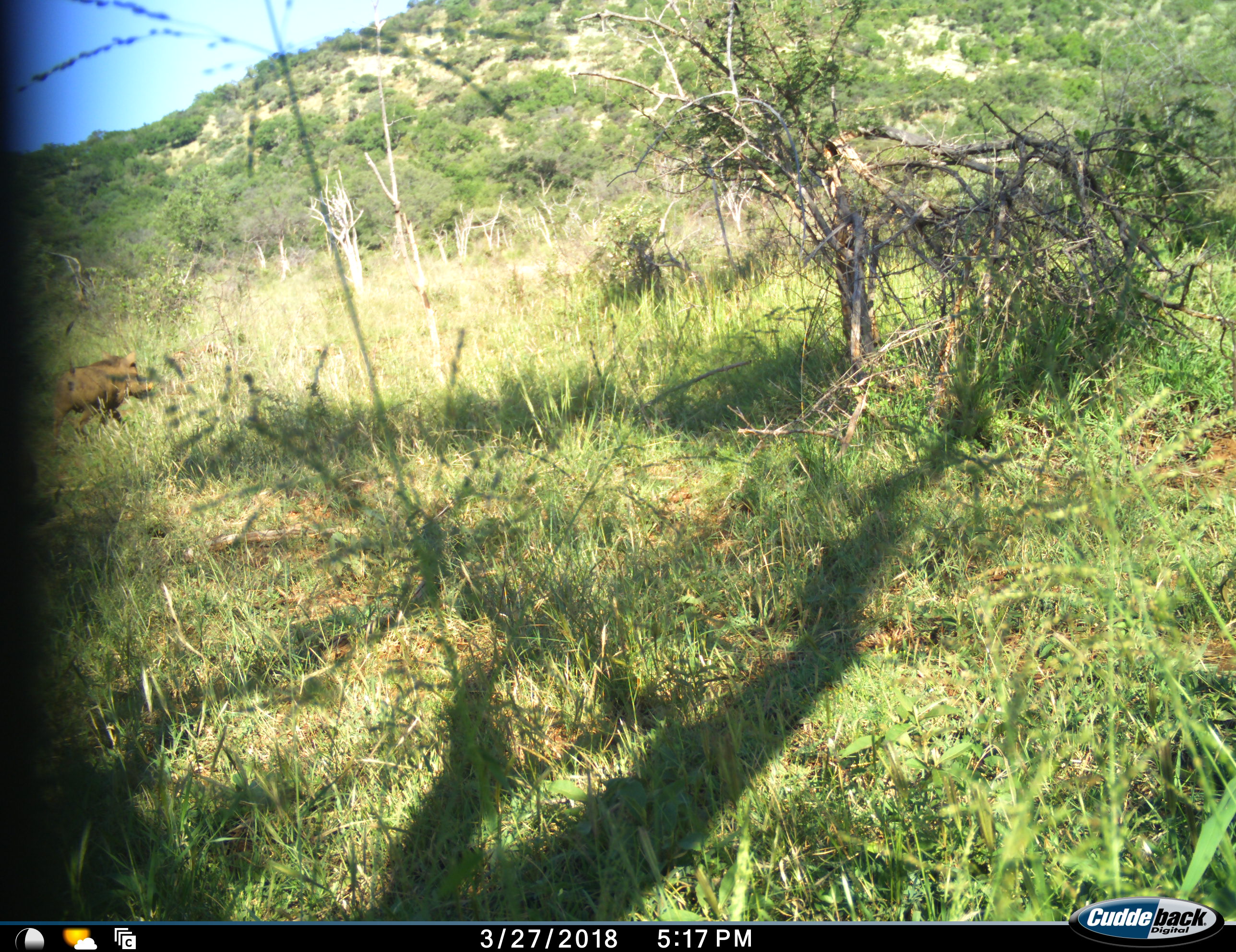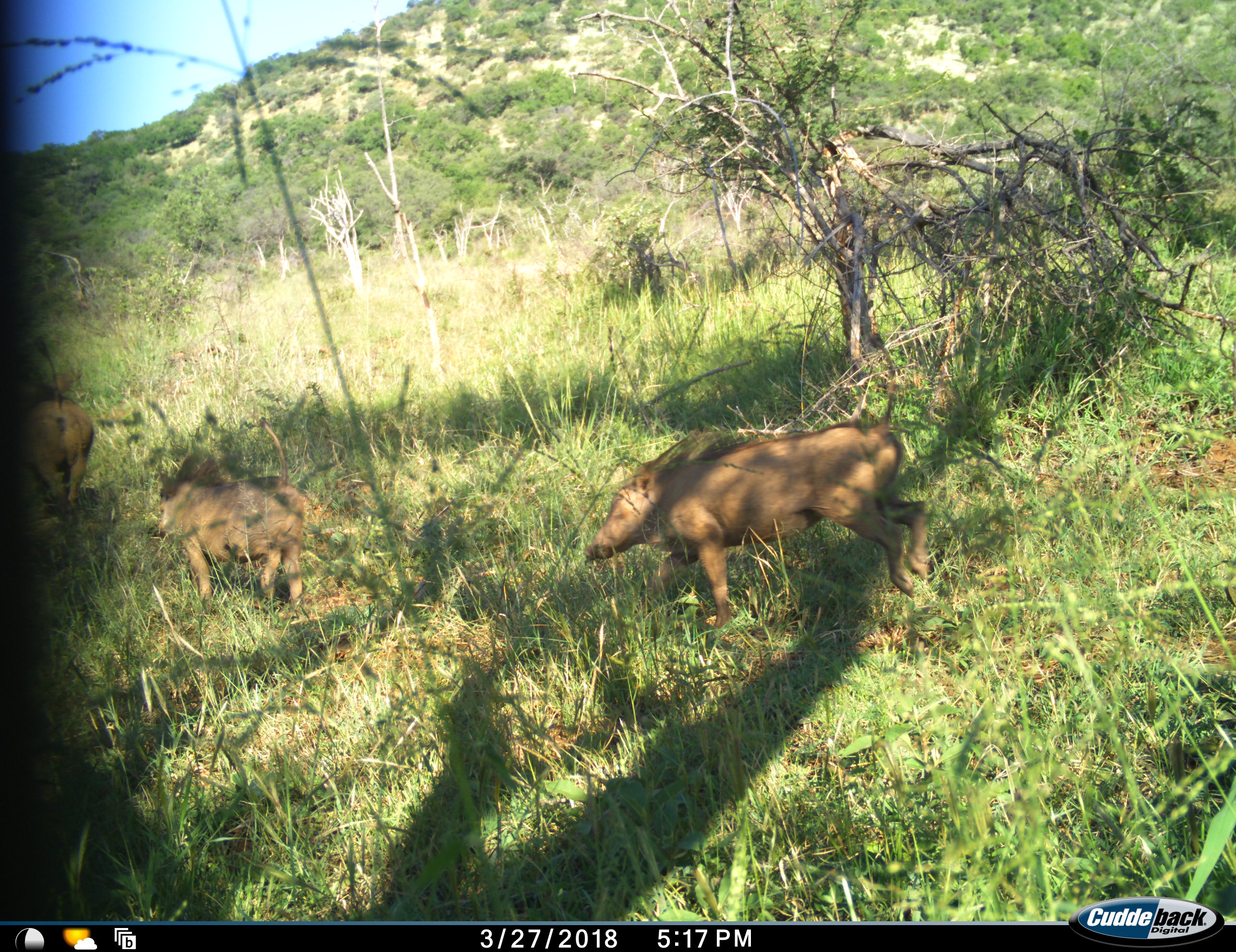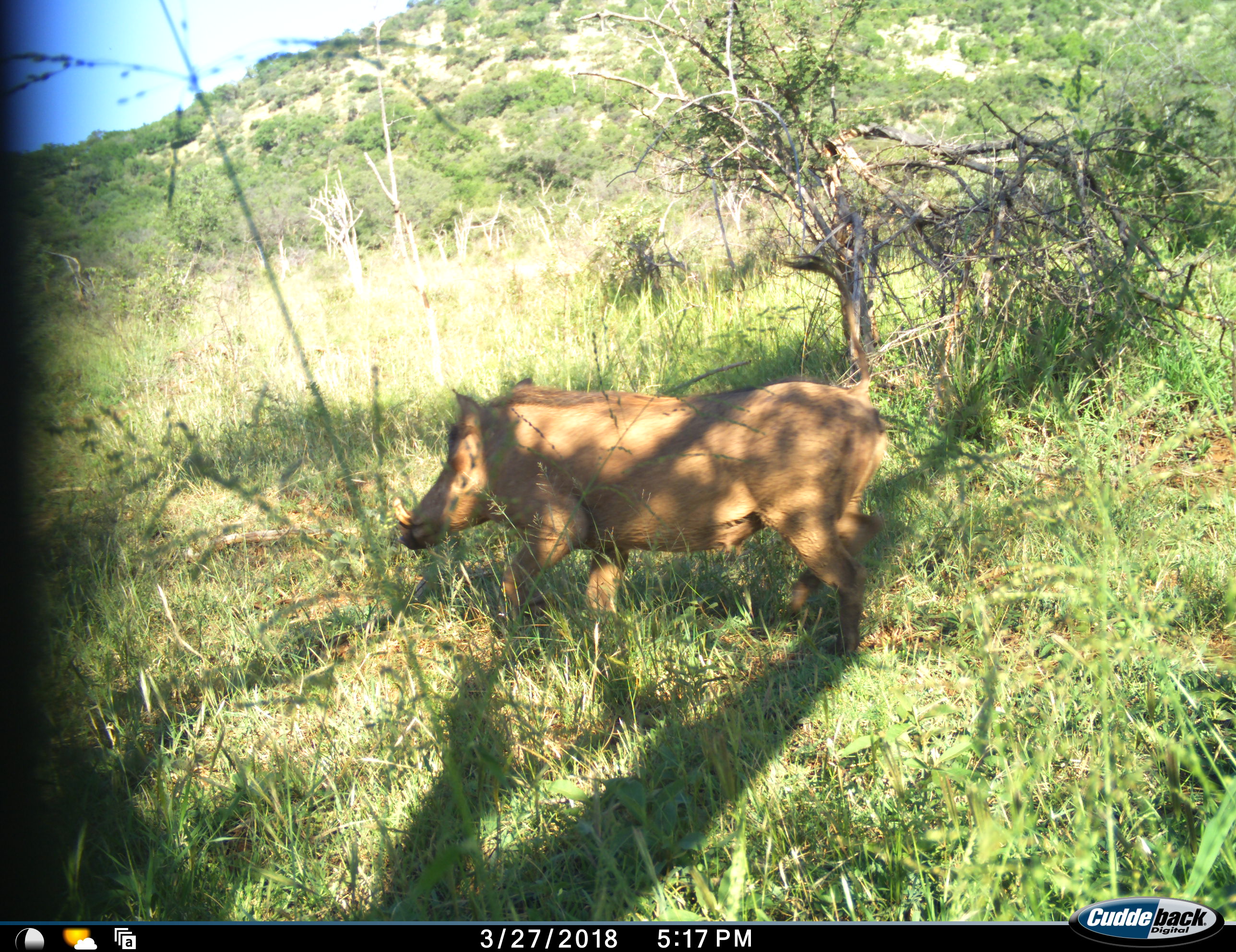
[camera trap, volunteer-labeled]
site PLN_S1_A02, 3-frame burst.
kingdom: Animalia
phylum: Chordata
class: Mammalia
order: Artiodactyla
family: Suidae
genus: Phacochoerus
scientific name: Phacochoerus africanus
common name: warthog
Warthog (Phacochoerus africanus), count 3. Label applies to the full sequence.